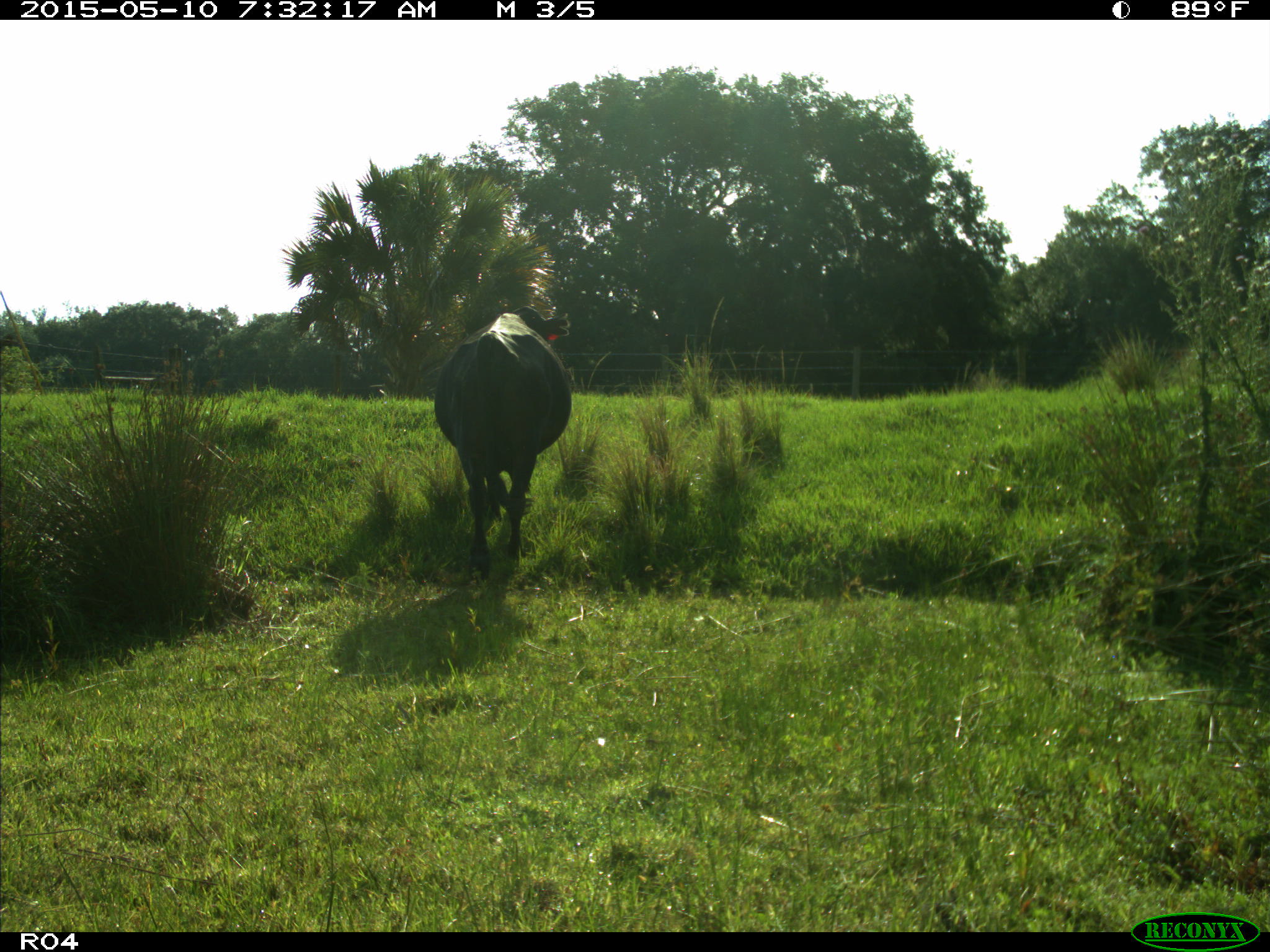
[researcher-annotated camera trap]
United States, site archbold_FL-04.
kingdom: Animalia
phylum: Chordata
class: Mammalia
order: Artiodactyla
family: Bovidae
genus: Bos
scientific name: Bos taurus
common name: domestic cow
Bos taurus (domestic cow).